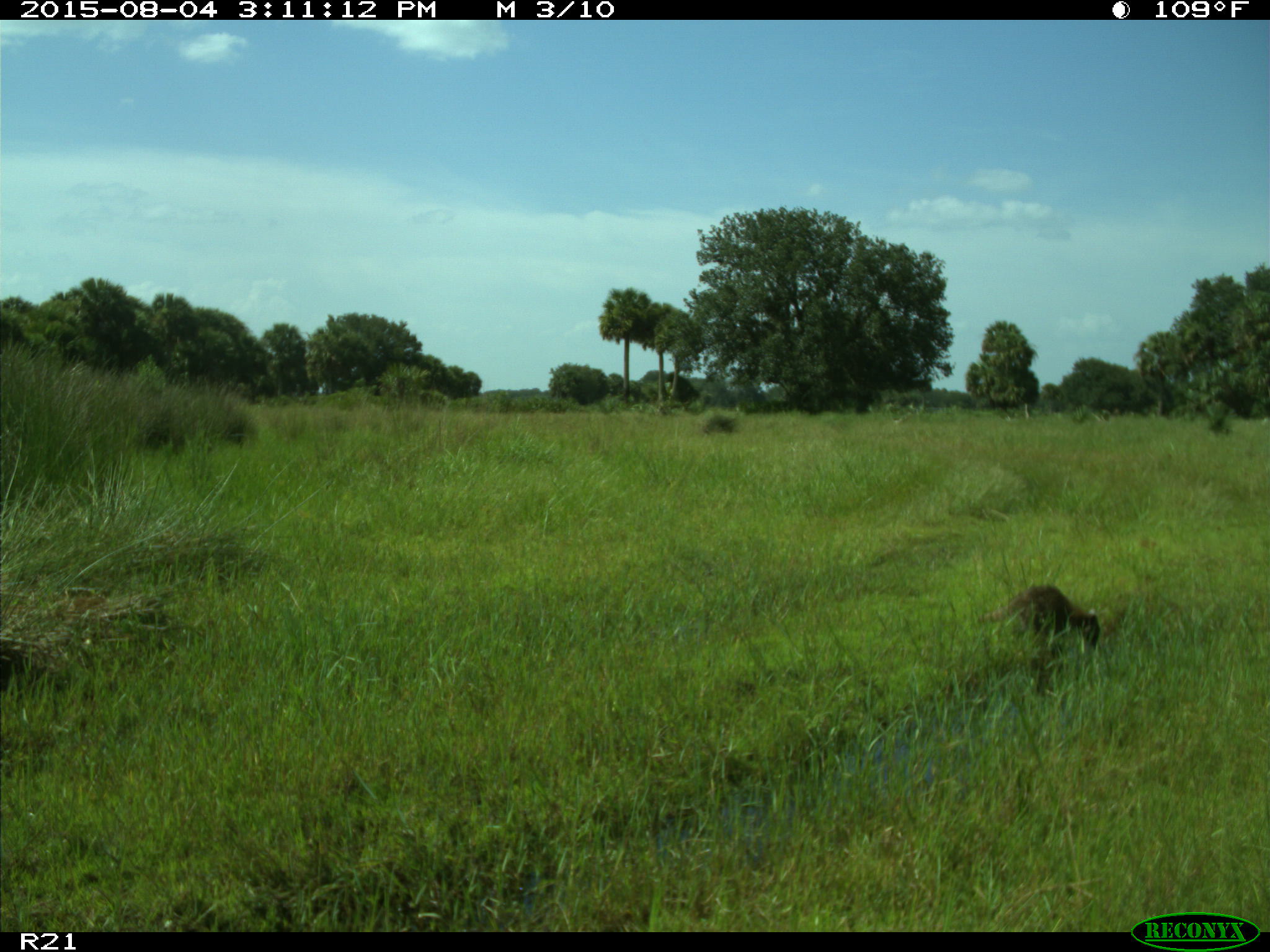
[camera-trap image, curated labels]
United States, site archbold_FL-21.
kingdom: Animalia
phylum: Chordata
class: Mammalia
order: Carnivora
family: Procyonidae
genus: Procyon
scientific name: Procyon lotor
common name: common raccoon